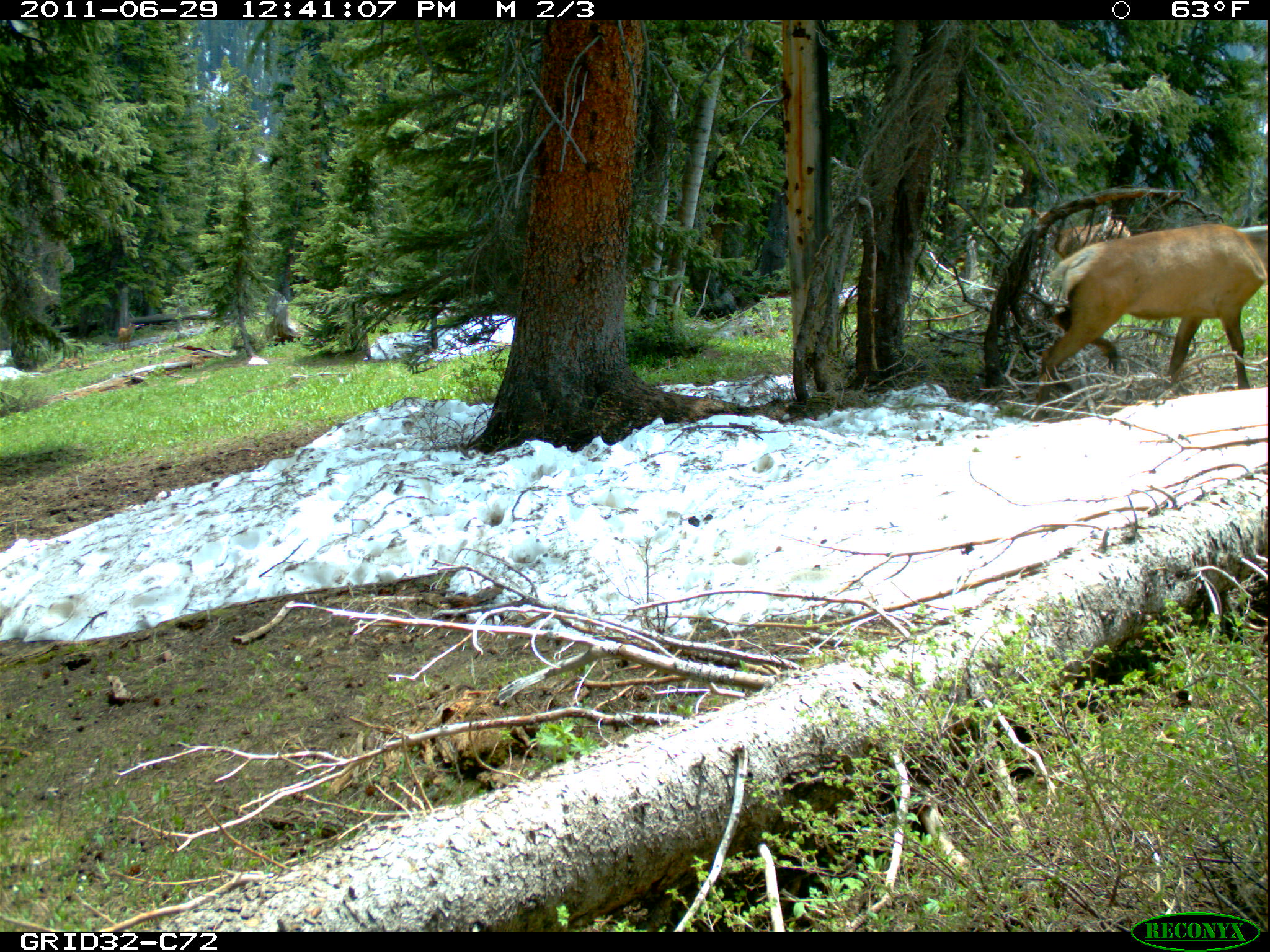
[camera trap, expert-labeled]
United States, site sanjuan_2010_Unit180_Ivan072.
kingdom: Animalia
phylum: Chordata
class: Mammalia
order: Artiodactyla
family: Cervidae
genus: Cervus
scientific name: Cervus elaphus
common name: red deer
Cervus elaphus (red deer).